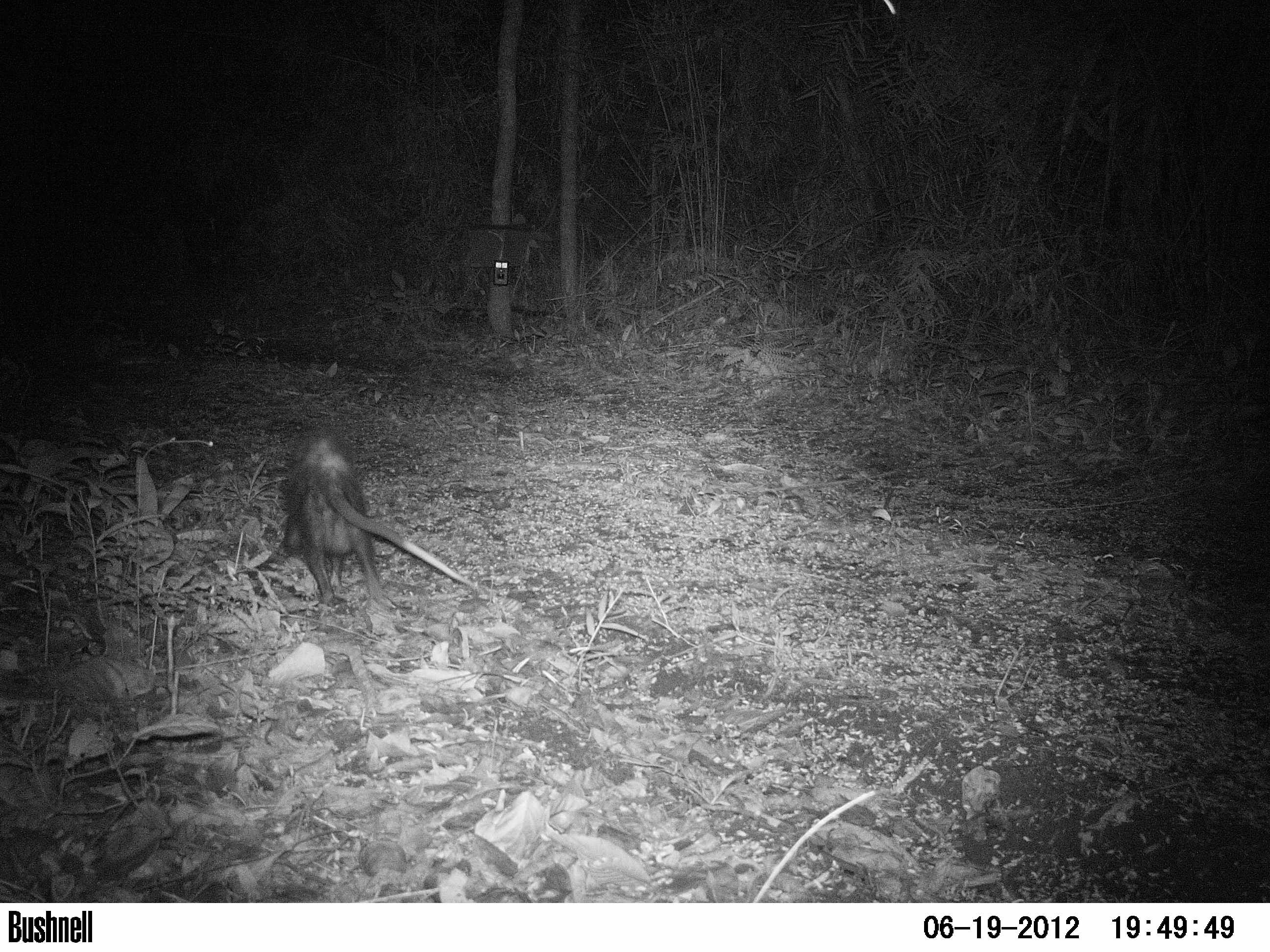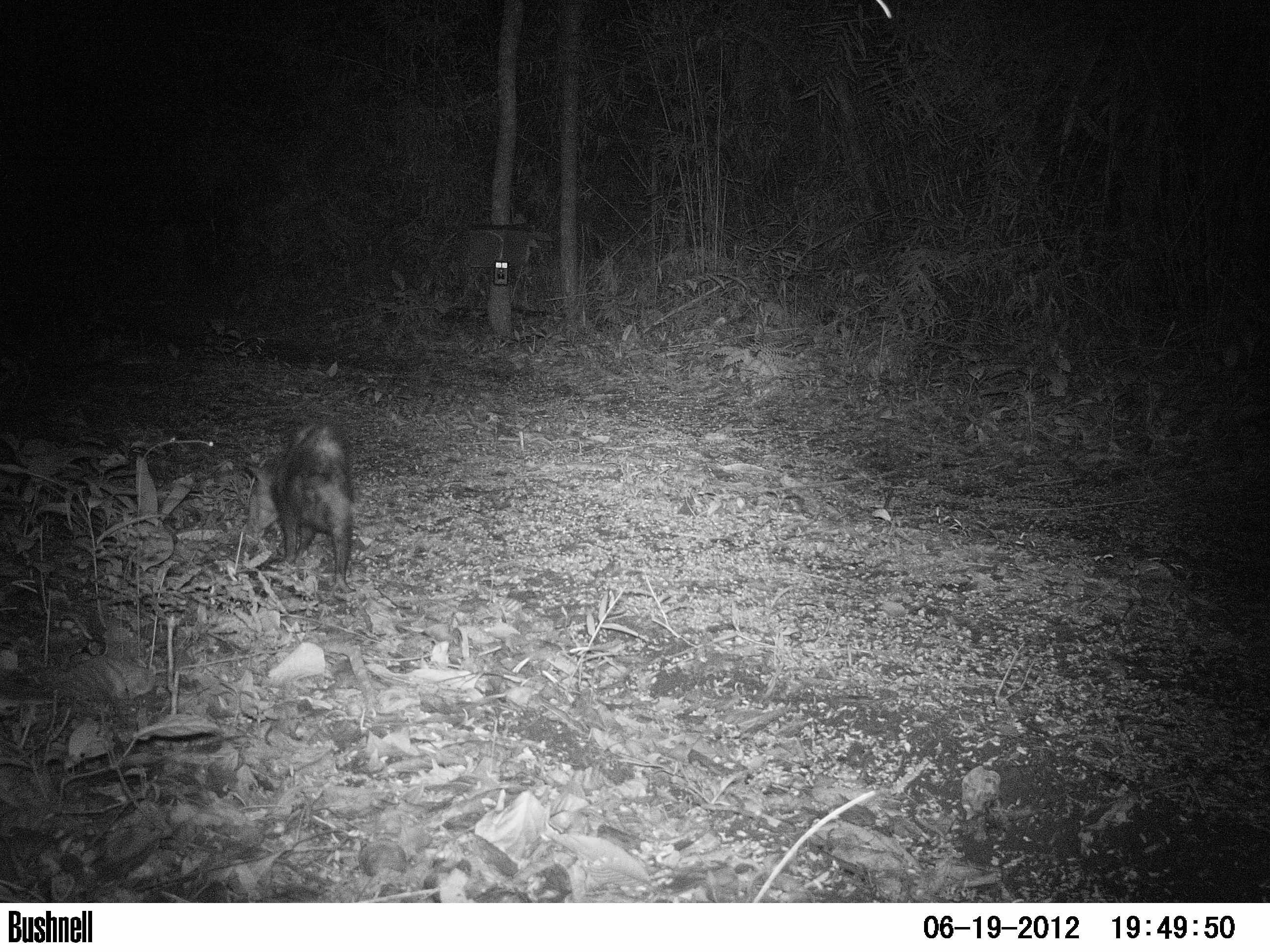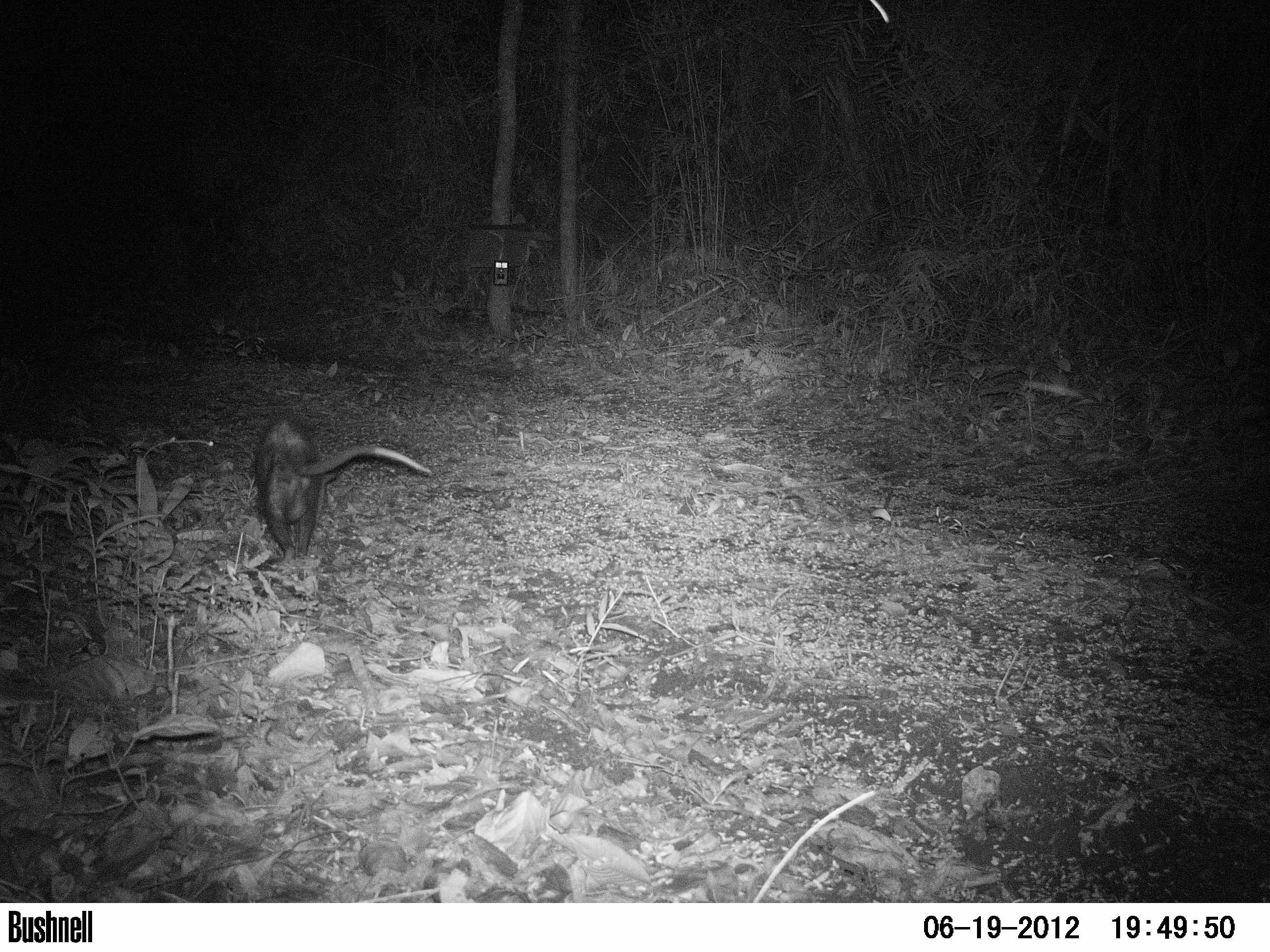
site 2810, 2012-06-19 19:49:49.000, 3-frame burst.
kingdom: Animalia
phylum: Chordata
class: Aves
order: Galliformes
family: Phasianidae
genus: Meleagris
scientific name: Meleagris ocellata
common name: ocellated turkey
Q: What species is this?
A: Meleagris ocellata (ocellated turkey).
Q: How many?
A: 3.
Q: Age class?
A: Adult.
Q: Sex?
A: Female.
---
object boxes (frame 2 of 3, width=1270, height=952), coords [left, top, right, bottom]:
meleagris ocellata: [240, 422, 357, 594]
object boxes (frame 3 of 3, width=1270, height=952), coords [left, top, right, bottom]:
meleagris ocellata: [252, 419, 433, 562]